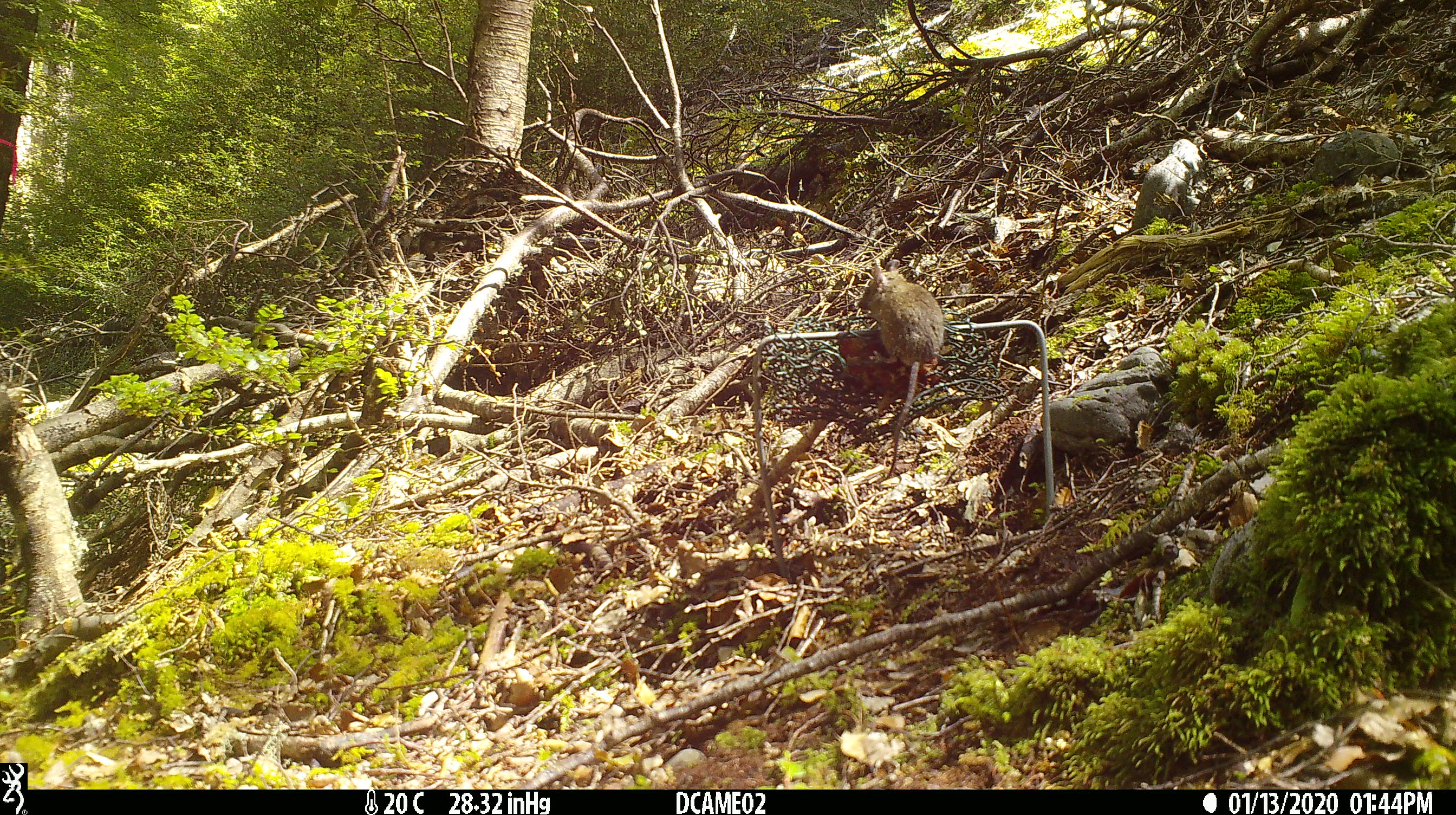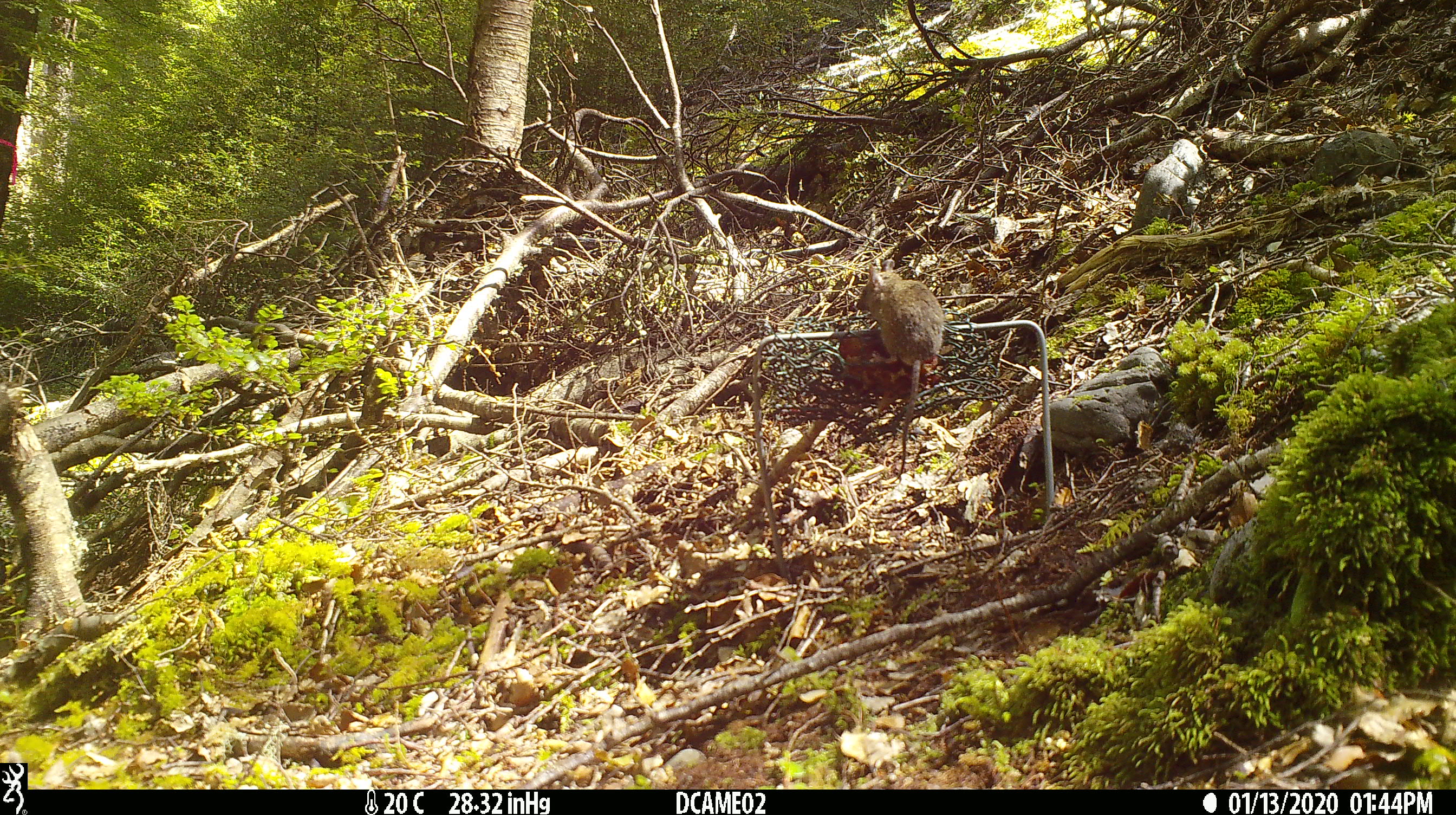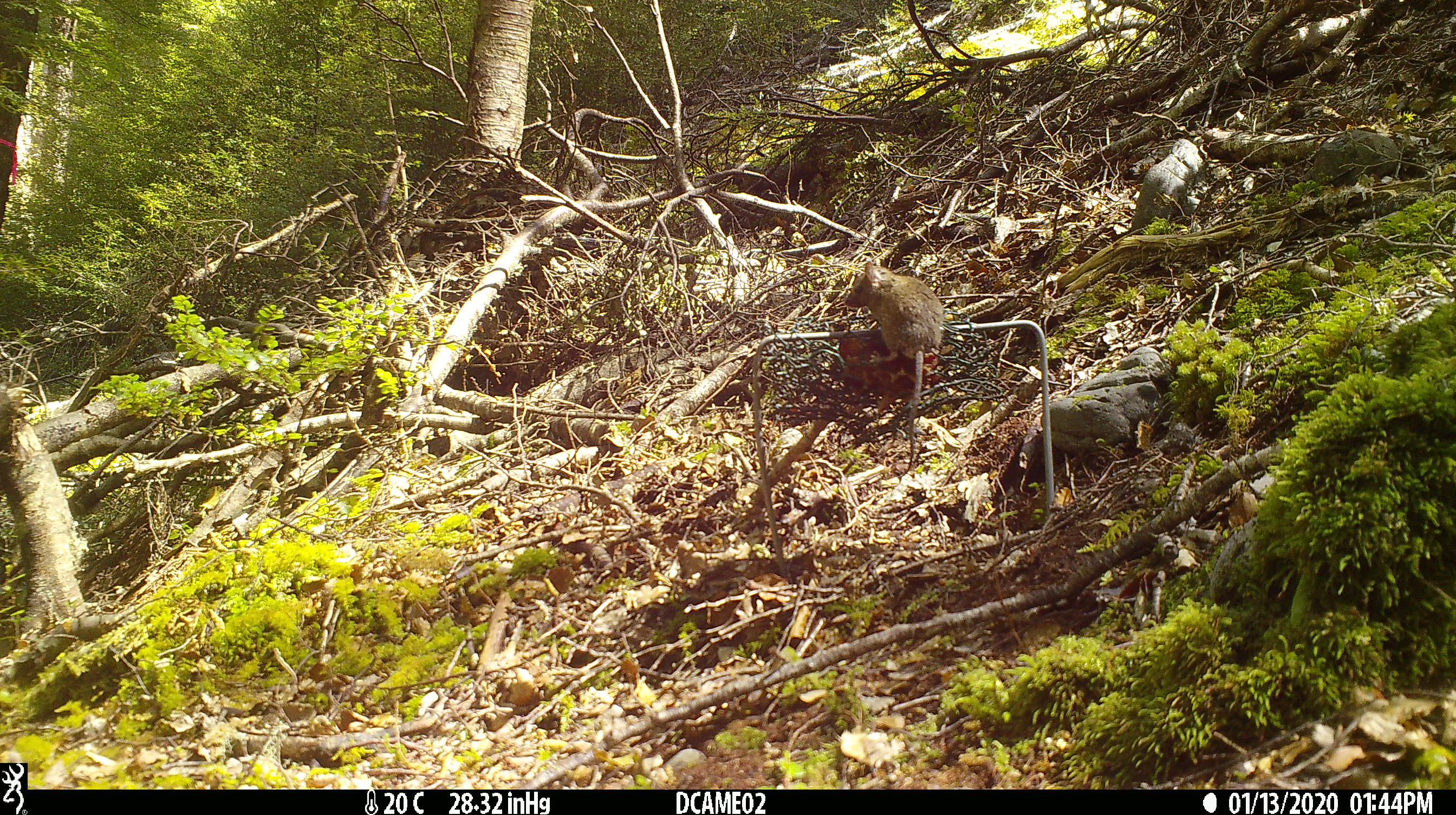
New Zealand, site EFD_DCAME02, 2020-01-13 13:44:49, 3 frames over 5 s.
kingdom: Animalia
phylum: Chordata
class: Mammalia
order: Rodentia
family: Muridae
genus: Mus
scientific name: Mus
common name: mouse